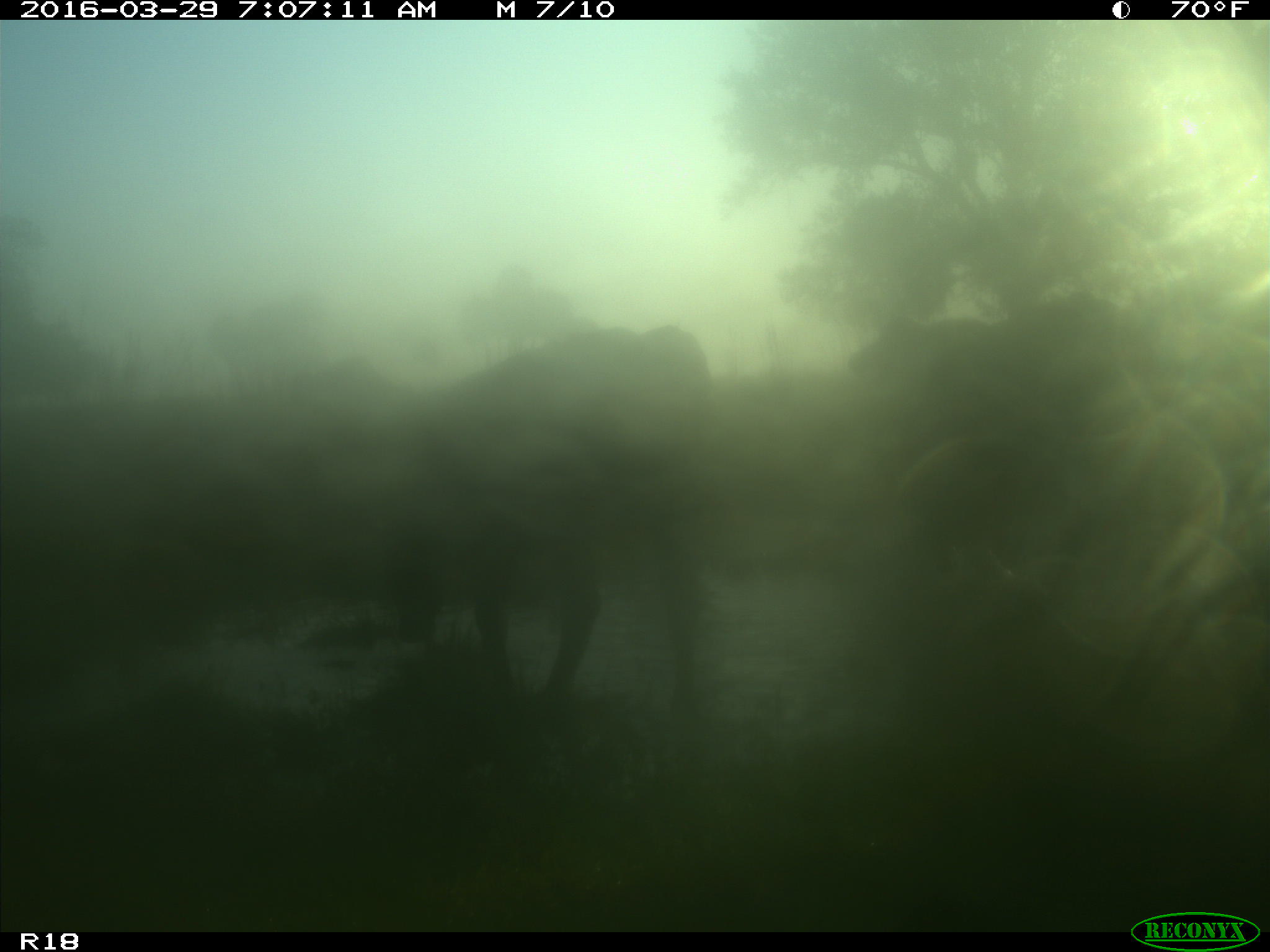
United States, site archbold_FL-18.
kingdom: Animalia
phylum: Chordata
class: Mammalia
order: Artiodactyla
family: Bovidae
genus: Bos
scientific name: Bos taurus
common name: domestic cow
Bos taurus (domestic cow).